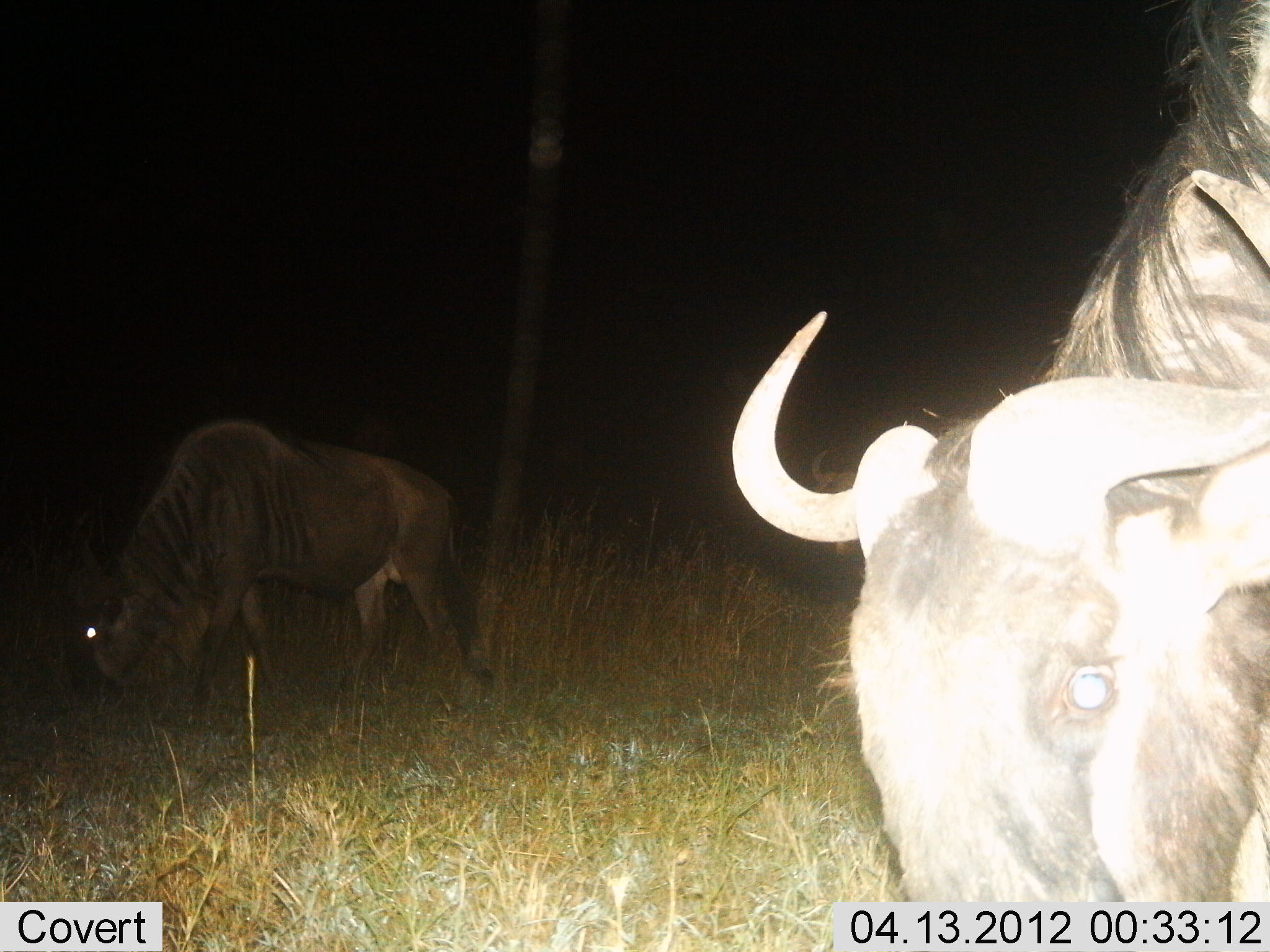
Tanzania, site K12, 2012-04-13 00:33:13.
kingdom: Animalia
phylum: Chordata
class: Mammalia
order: Artiodactyla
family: Bovidae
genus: Connochaetes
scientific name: Connochaetes taurinus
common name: blue wildebeest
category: wildebeest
Wildebeest (blue wildebeest) (Connochaetes taurinus), count 2. Behavior (volunteer vote fractions): standing 22%, resting 0%, moving 6%, interacting 3%. Young present (vote fraction): 0%. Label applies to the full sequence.